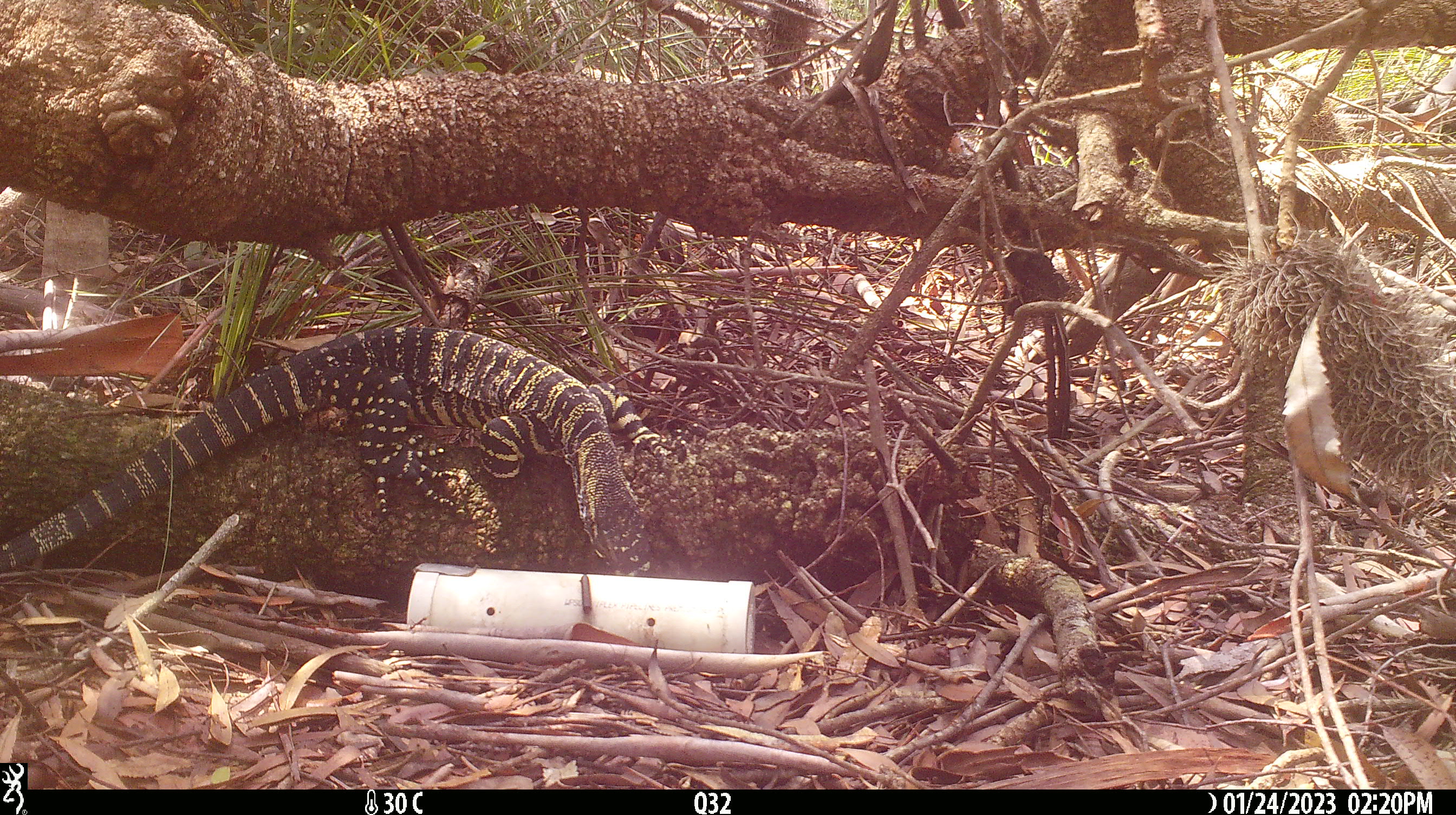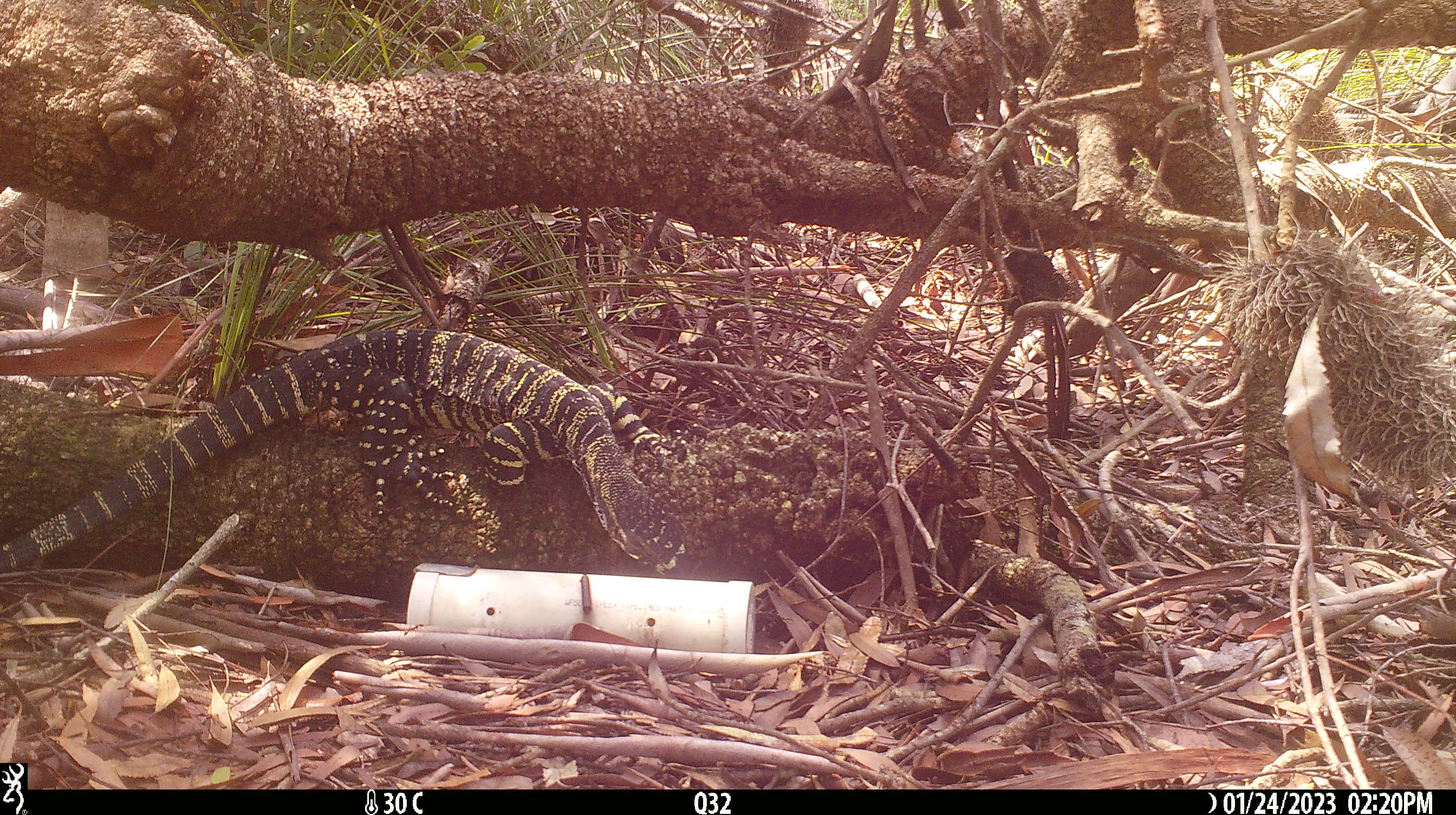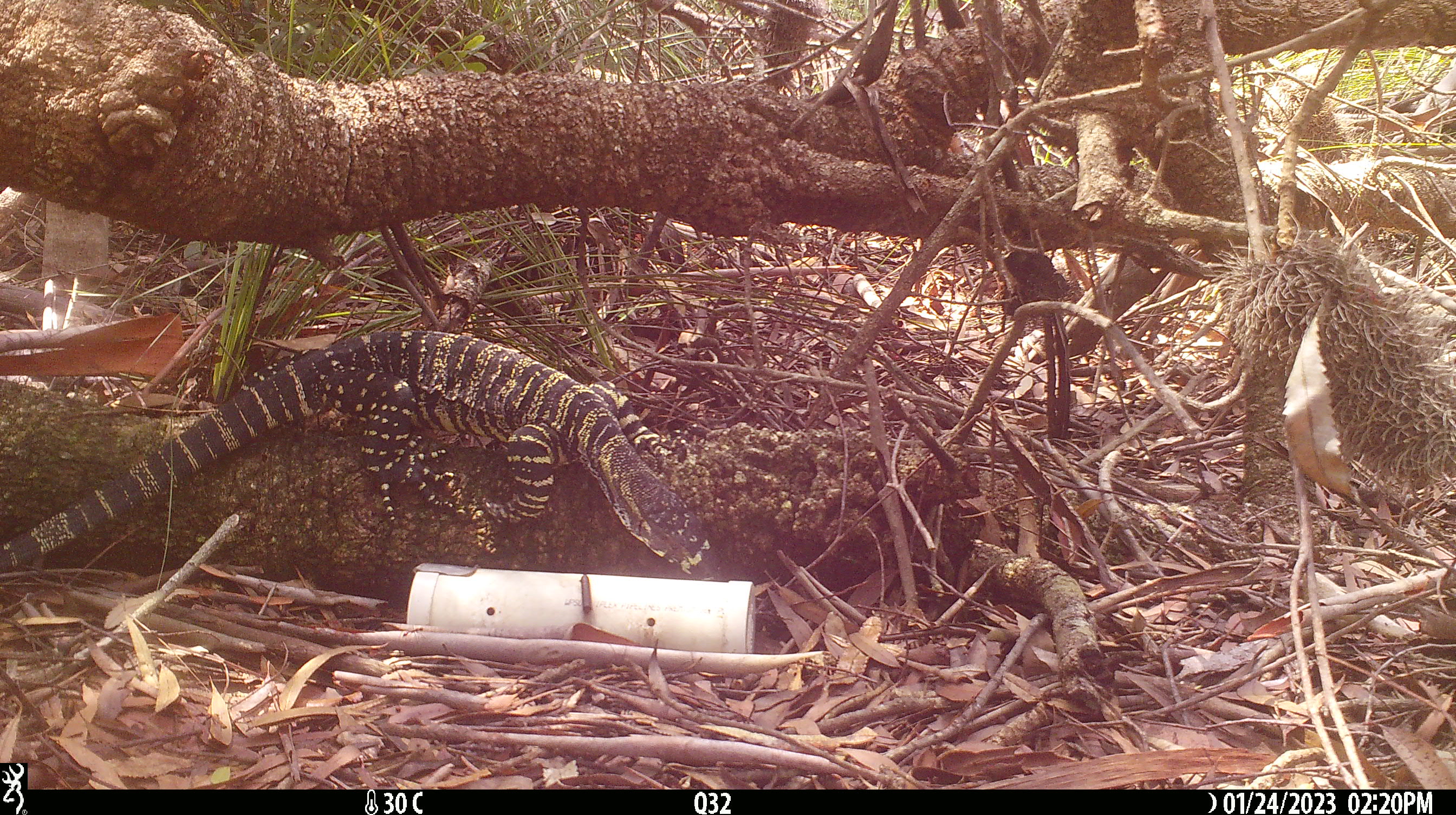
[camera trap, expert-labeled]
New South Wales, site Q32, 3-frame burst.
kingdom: Animalia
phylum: Chordata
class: Reptilia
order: Squamata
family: Varanidae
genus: Varanus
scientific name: Varanus varius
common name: lace monitor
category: goanna